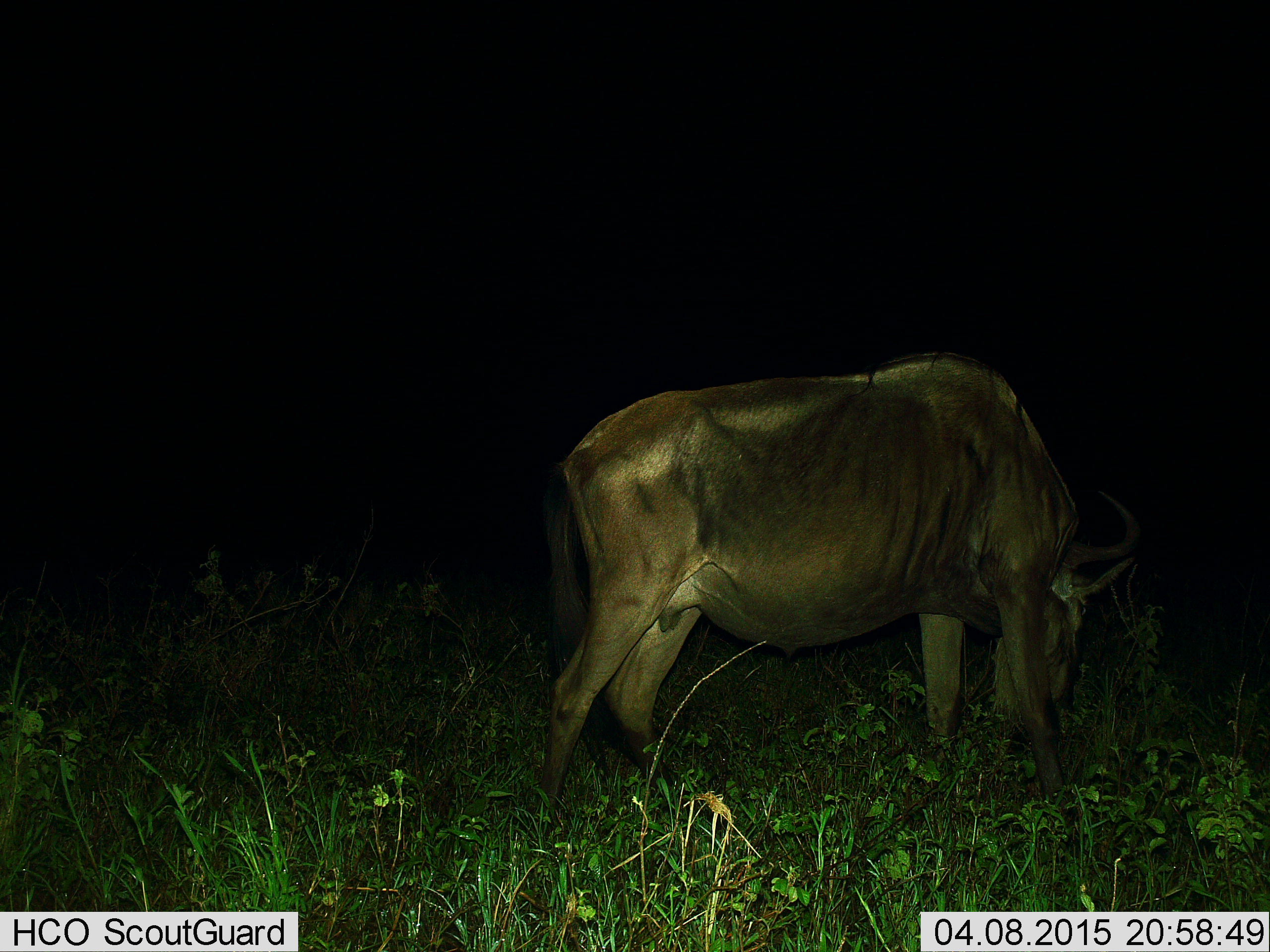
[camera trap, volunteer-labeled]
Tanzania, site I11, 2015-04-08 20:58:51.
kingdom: Animalia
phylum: Chordata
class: Mammalia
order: Artiodactyla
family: Bovidae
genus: Connochaetes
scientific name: Connochaetes taurinus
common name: blue wildebeest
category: wildebeest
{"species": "wildebeest (blue wildebeest) (Connochaetes taurinus)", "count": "1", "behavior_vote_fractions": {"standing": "40%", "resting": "0%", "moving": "0%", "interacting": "0%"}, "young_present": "0%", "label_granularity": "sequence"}